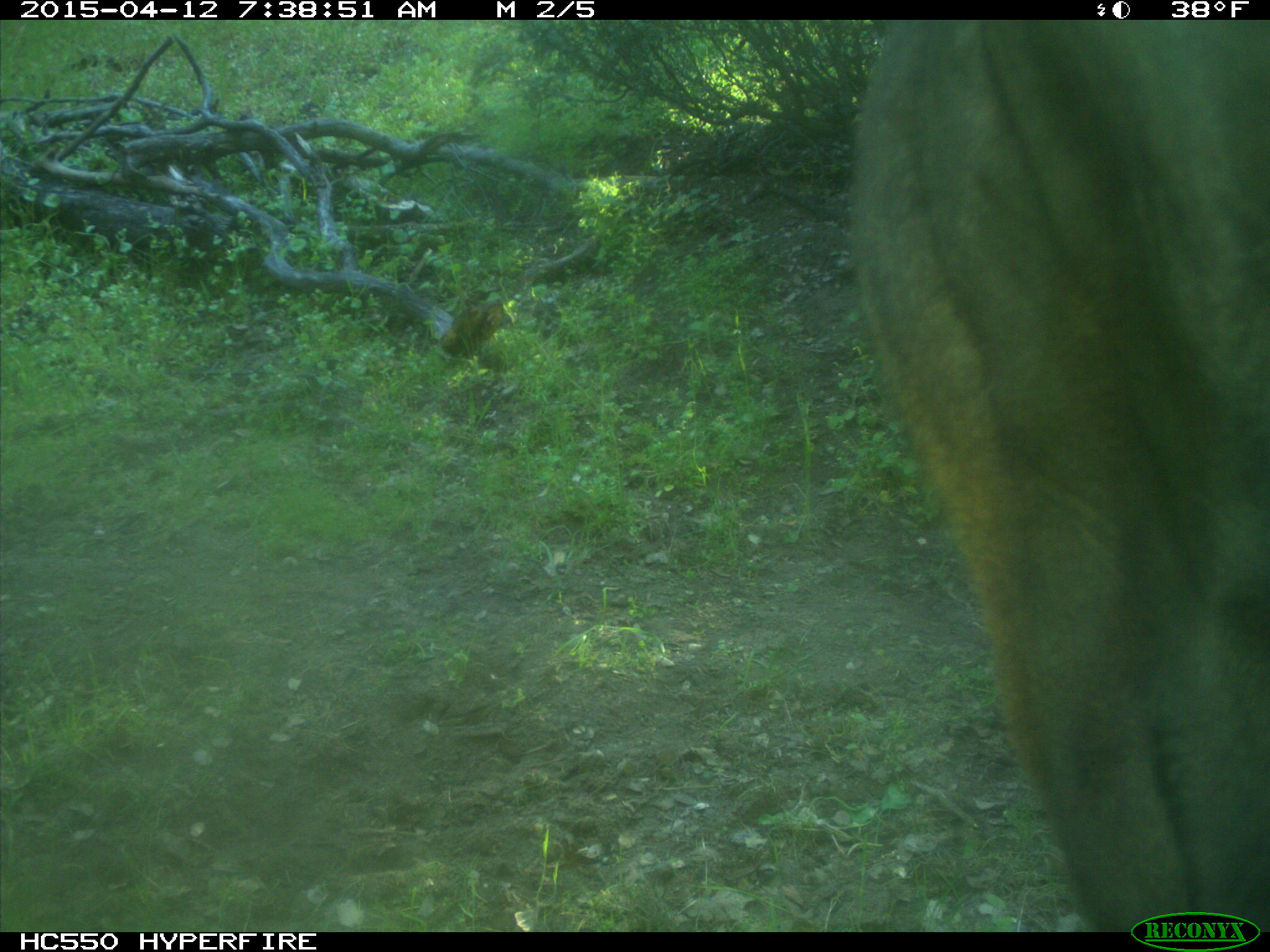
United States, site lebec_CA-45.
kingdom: Animalia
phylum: Chordata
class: Mammalia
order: Artiodactyla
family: Bovidae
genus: Bos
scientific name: Bos taurus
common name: domestic cow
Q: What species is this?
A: Bos taurus (domestic cow).